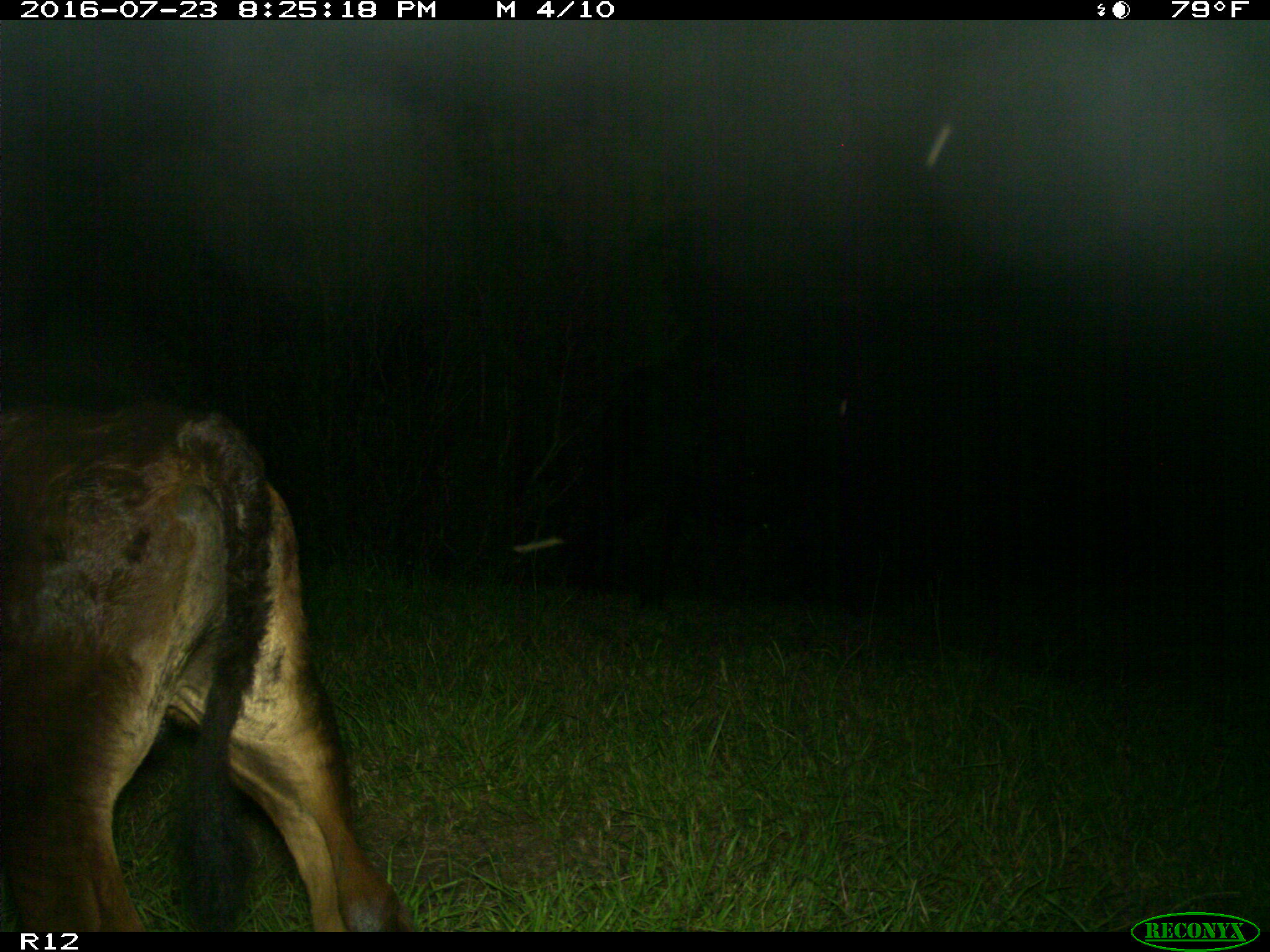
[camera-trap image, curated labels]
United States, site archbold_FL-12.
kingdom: Animalia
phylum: Chordata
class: Mammalia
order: Artiodactyla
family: Bovidae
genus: Bos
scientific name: Bos taurus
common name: domestic cow